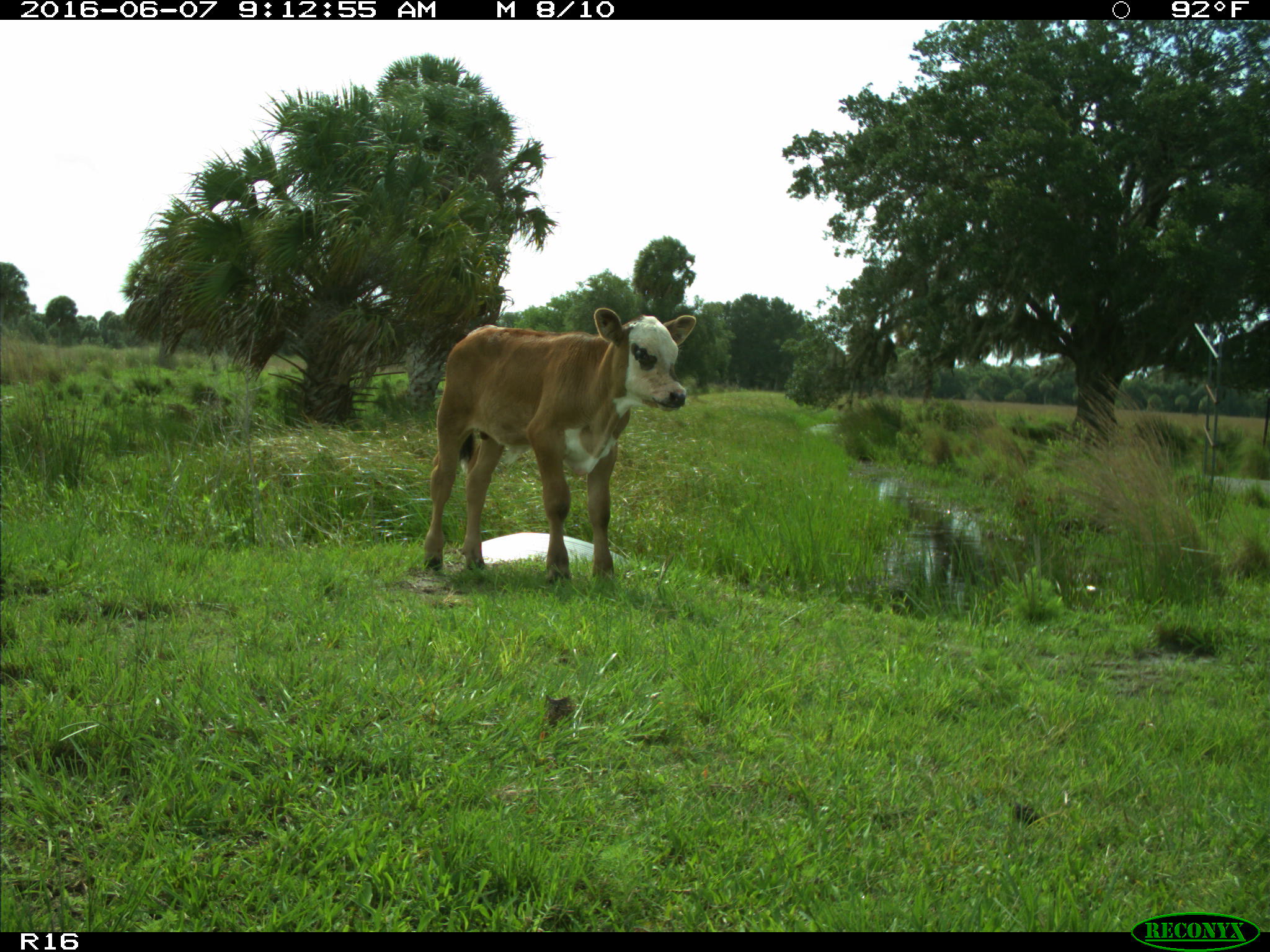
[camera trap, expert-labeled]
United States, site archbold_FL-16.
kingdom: Animalia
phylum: Chordata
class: Mammalia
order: Artiodactyla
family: Bovidae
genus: Bos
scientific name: Bos taurus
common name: domestic cow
Bos taurus (domestic cow).